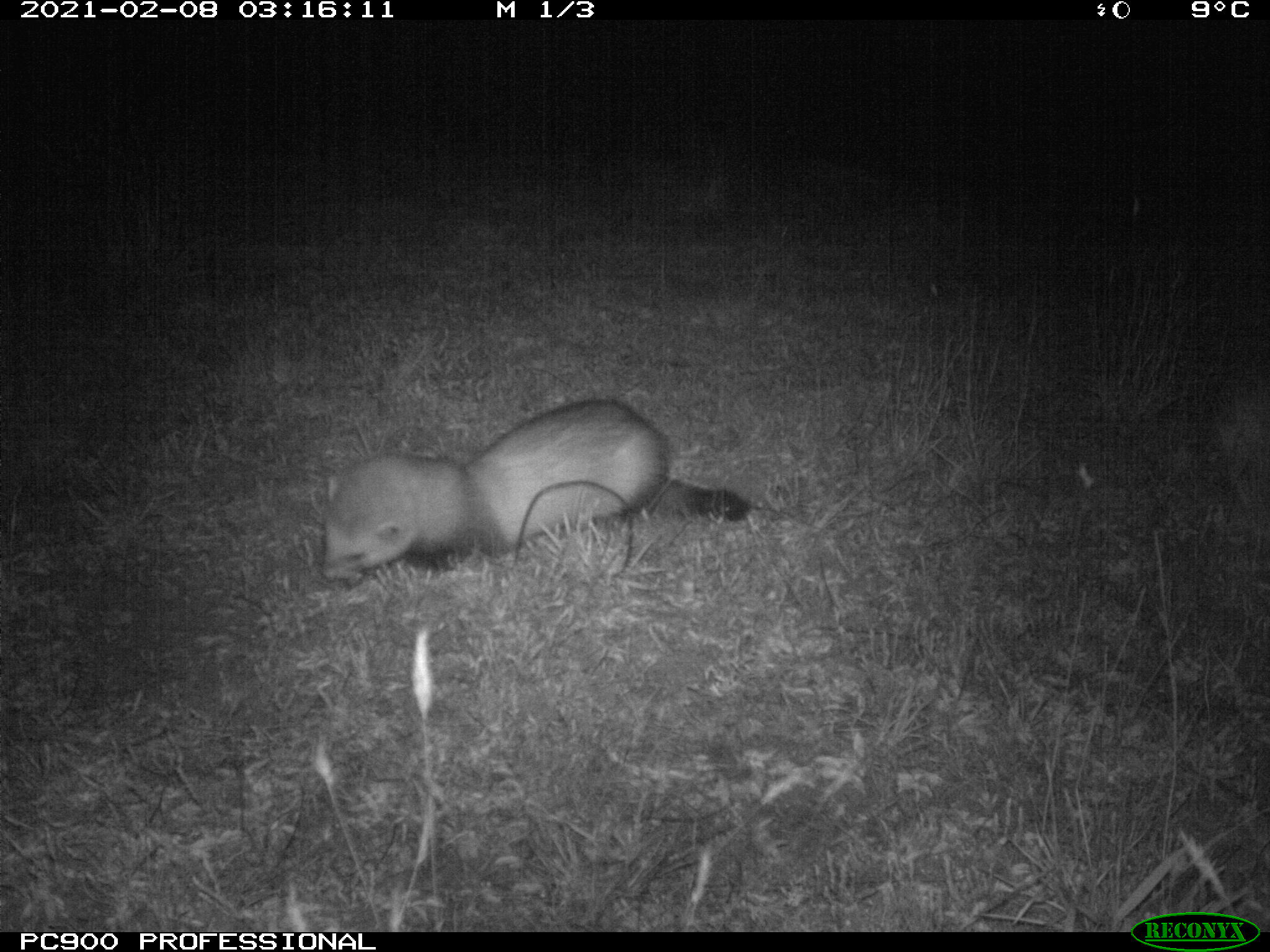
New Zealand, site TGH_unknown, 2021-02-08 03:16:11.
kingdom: Animalia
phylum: Chordata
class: Mammalia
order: Carnivora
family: Mustelidae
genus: Mustela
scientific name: Mustela furo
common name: ferret